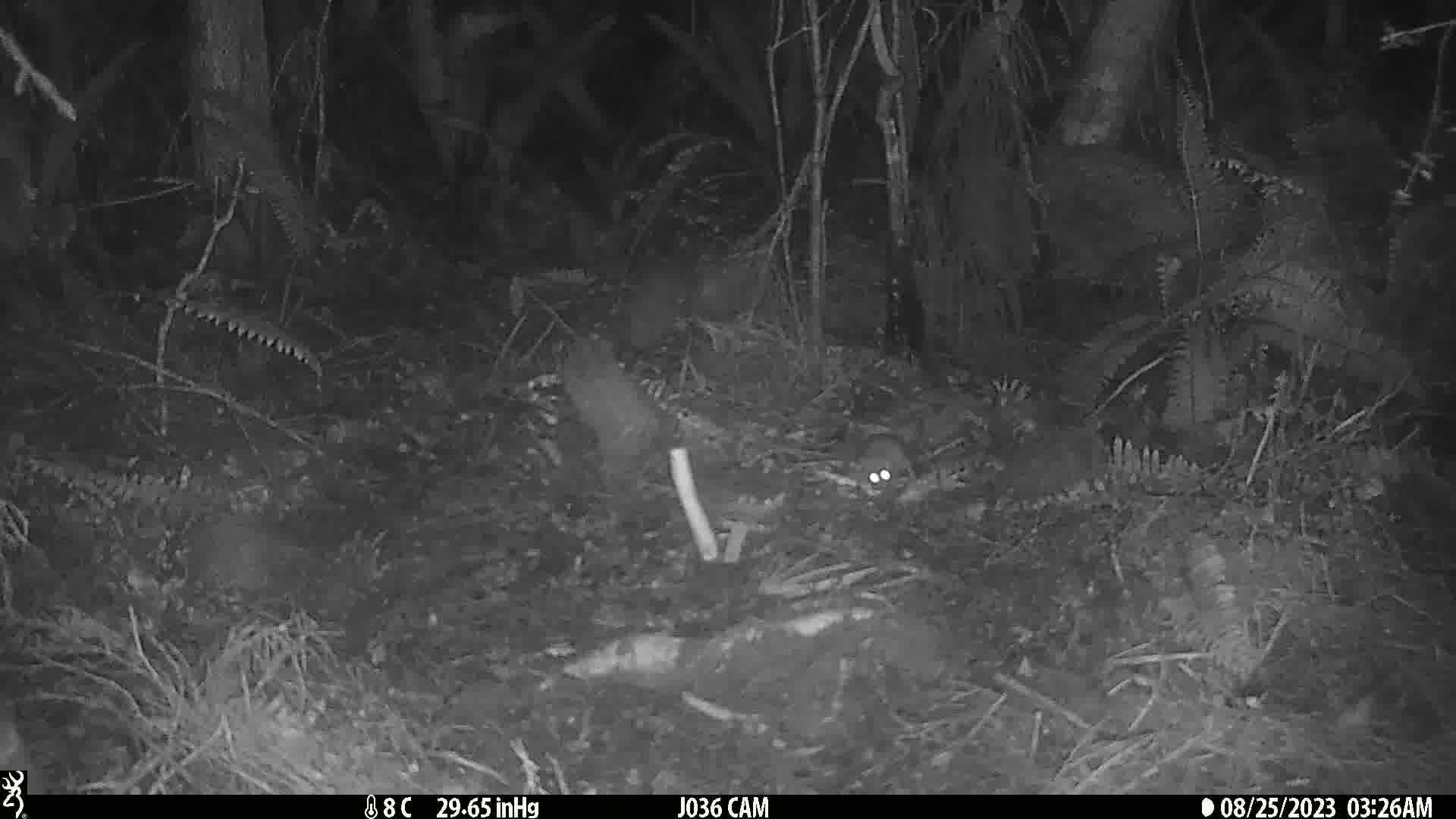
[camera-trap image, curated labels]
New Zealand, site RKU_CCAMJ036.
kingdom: Animalia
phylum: Chordata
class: Mammalia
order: Rodentia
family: Muridae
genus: Rattus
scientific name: Rattus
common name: rat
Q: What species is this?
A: Rat (Rattus).